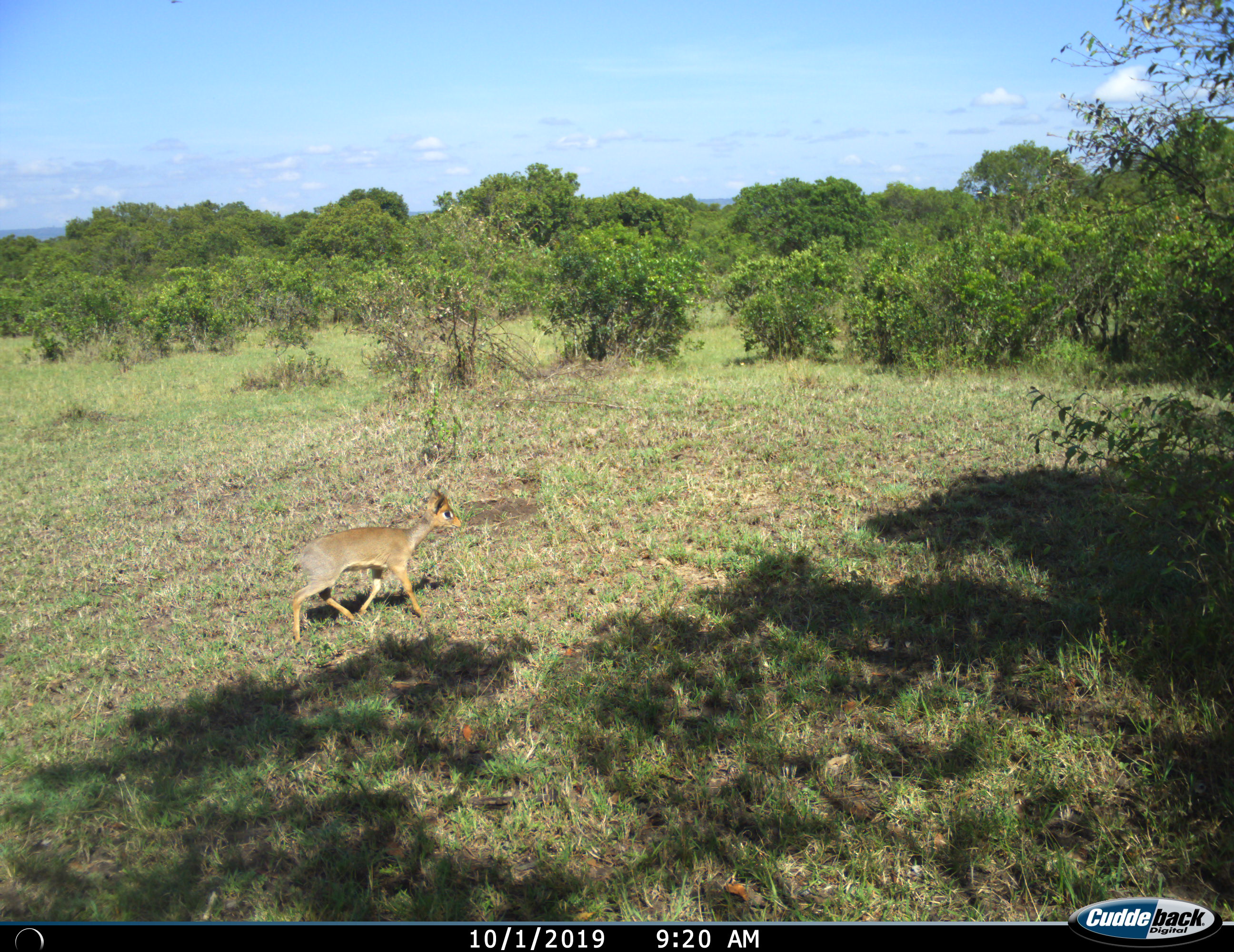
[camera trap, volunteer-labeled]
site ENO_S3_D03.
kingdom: Animalia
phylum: Chordata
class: Mammalia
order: Artiodactyla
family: Bovidae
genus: Madoqua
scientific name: Madoqua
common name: dik-dik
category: dikdik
Dikdik (dik-dik) (Madoqua), count 1. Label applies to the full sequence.